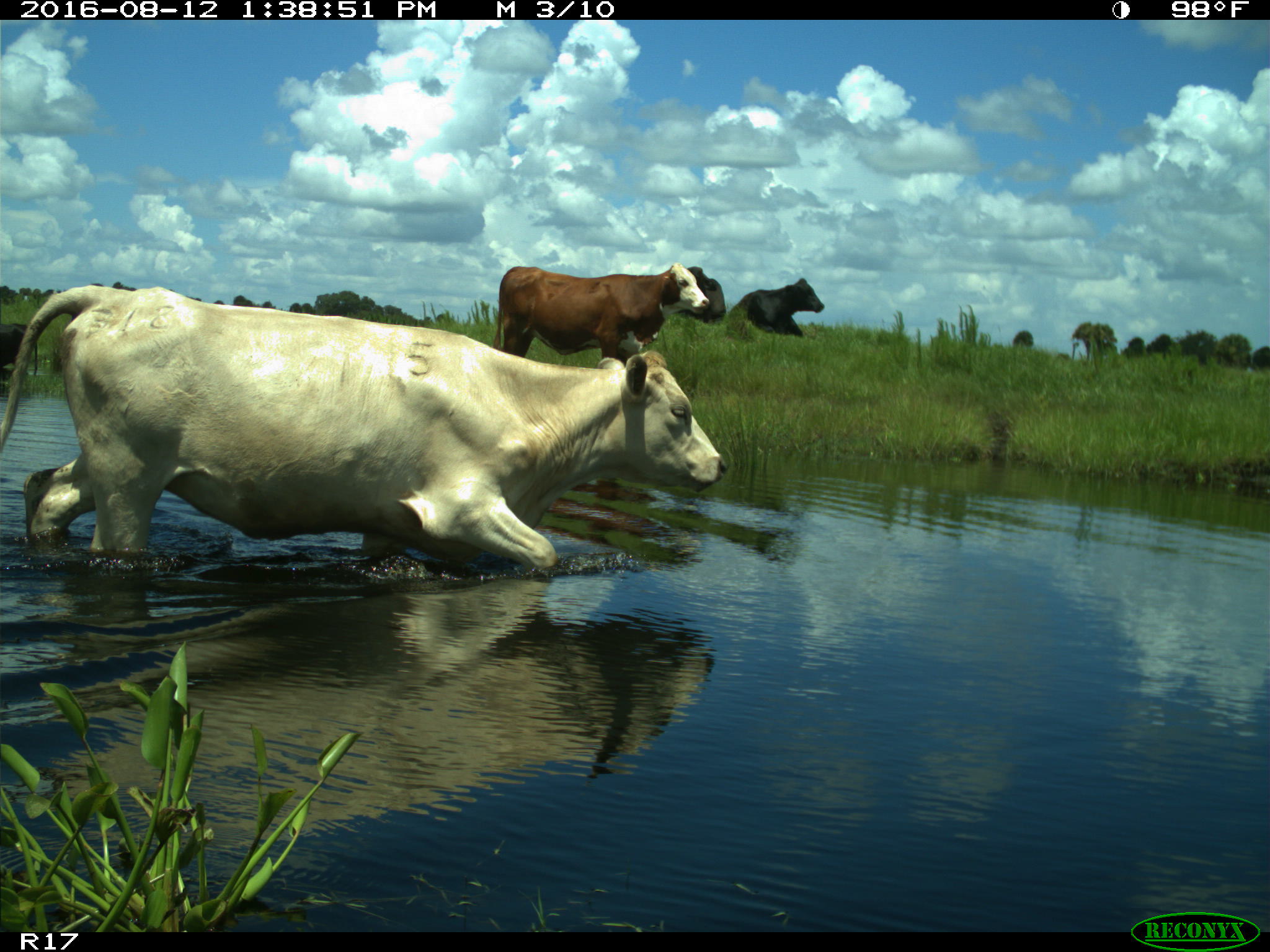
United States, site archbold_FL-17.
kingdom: Animalia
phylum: Chordata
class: Mammalia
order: Artiodactyla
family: Bovidae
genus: Bos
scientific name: Bos taurus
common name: domestic cow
Bos taurus (domestic cow).